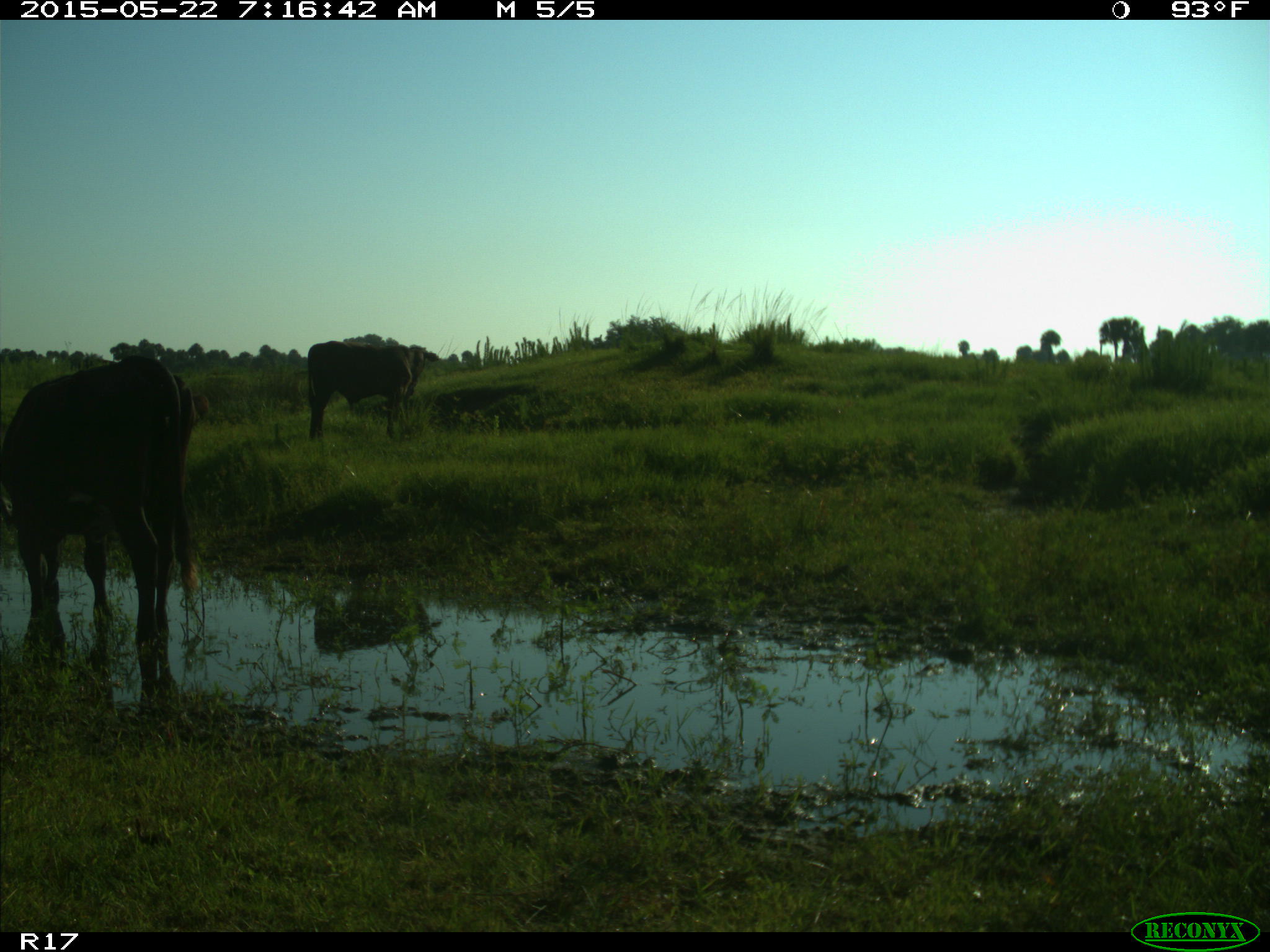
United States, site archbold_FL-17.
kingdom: Animalia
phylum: Chordata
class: Mammalia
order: Artiodactyla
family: Bovidae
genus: Bos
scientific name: Bos taurus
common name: domestic cow